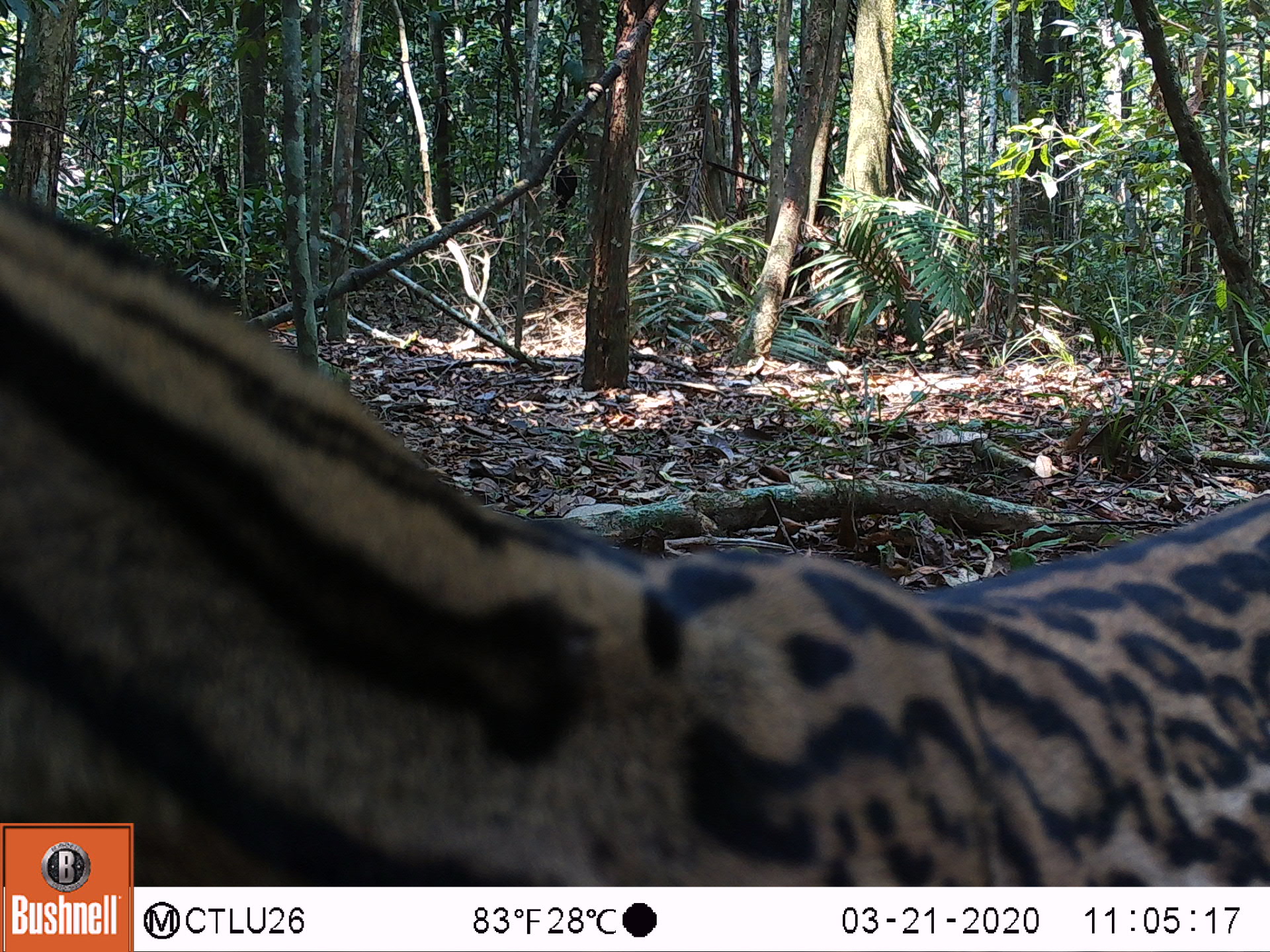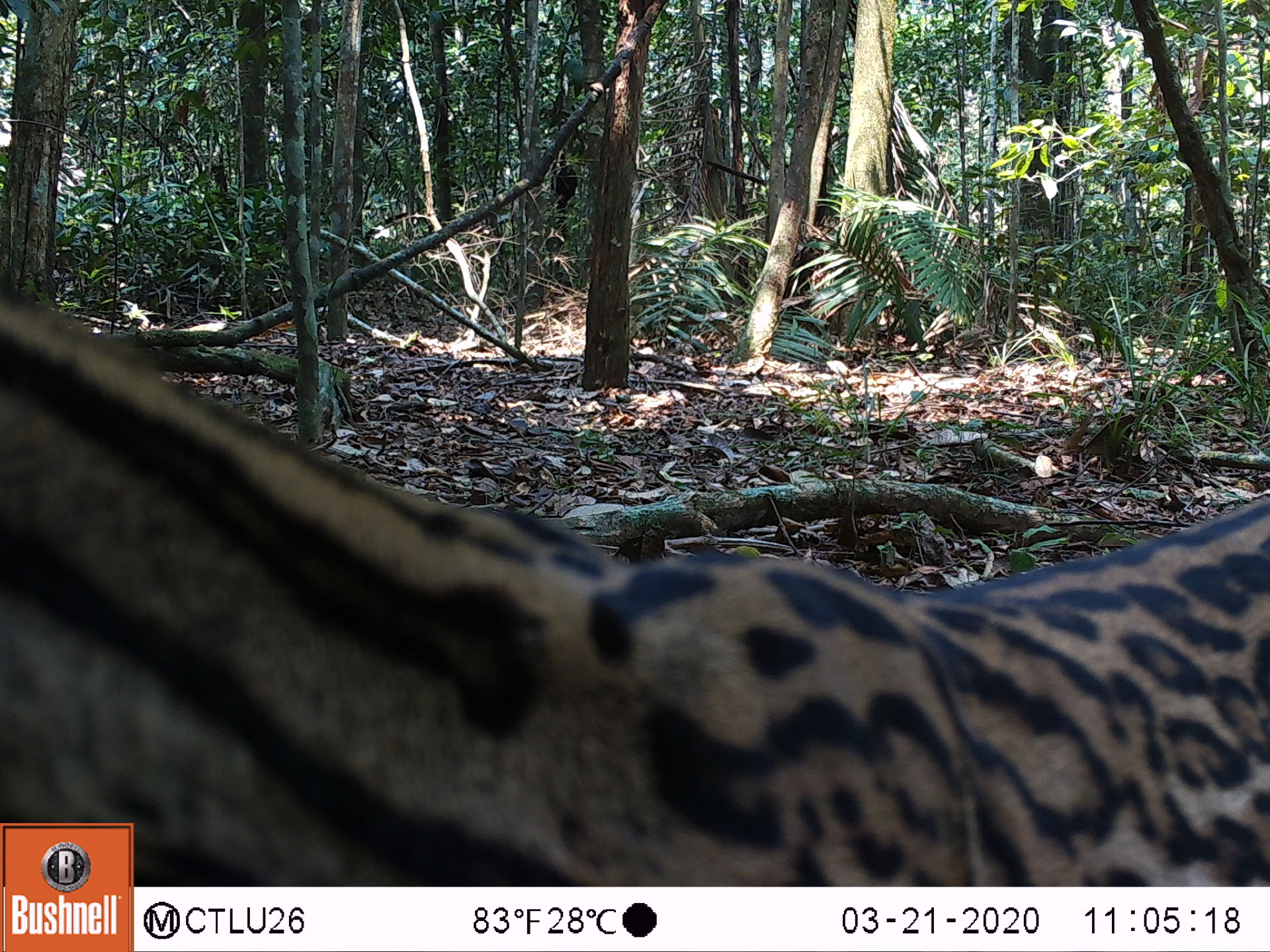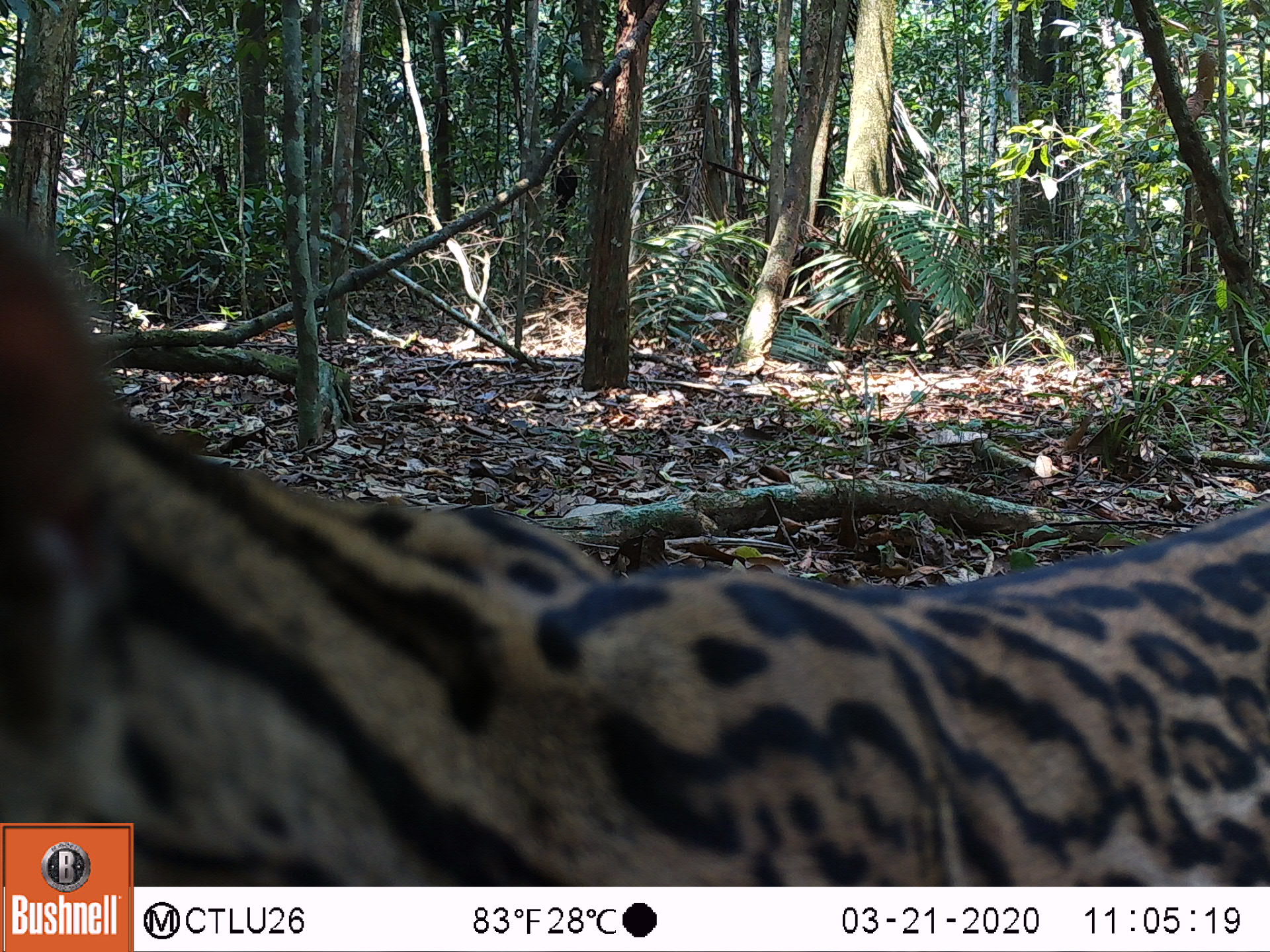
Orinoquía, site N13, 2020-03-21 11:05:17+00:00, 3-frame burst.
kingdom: Animalia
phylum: Chordata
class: Mammalia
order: Carnivora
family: Felidae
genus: Leopardus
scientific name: Leopardus pardalis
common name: ocelot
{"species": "ocelot (Leopardus pardalis)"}